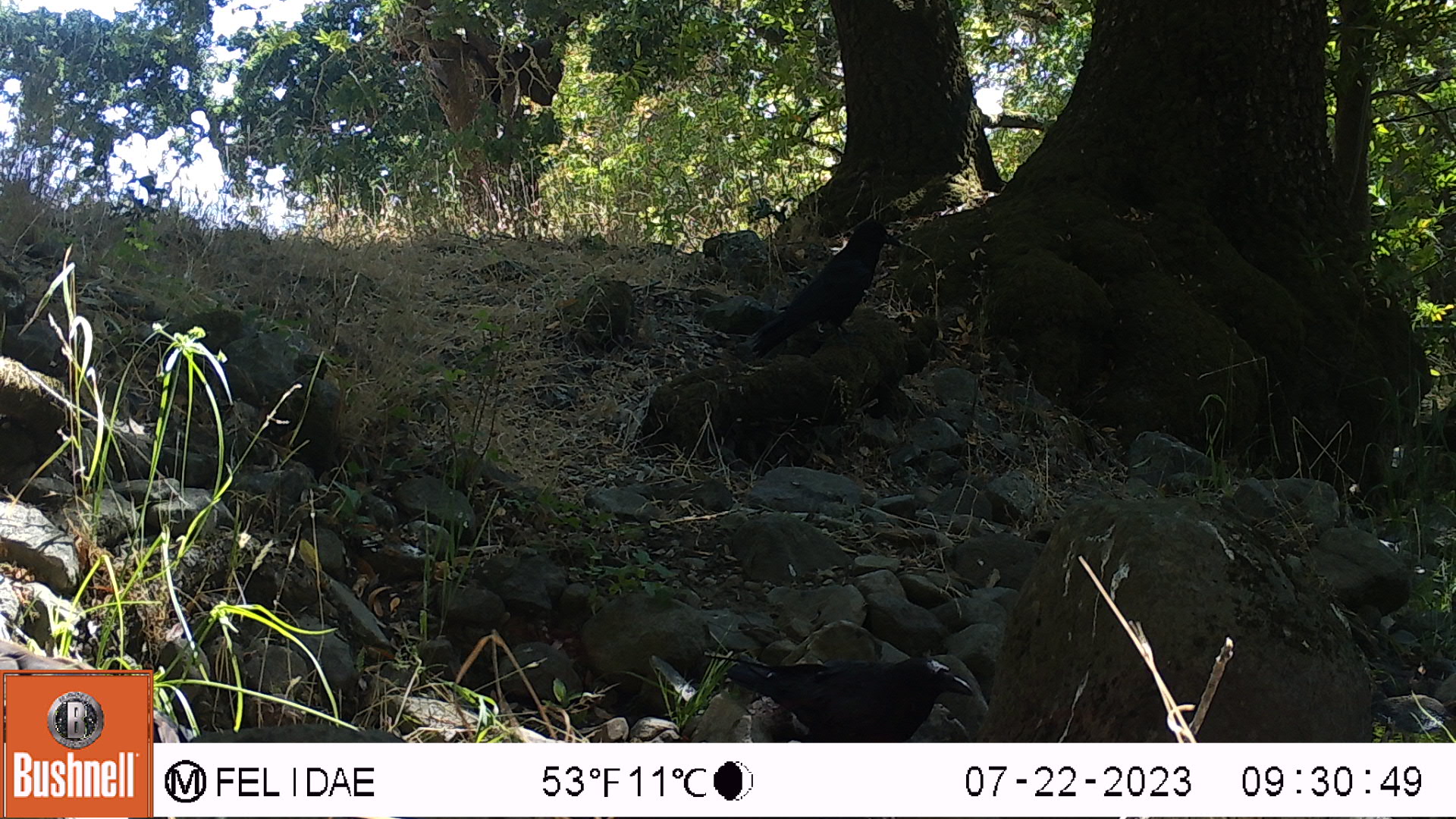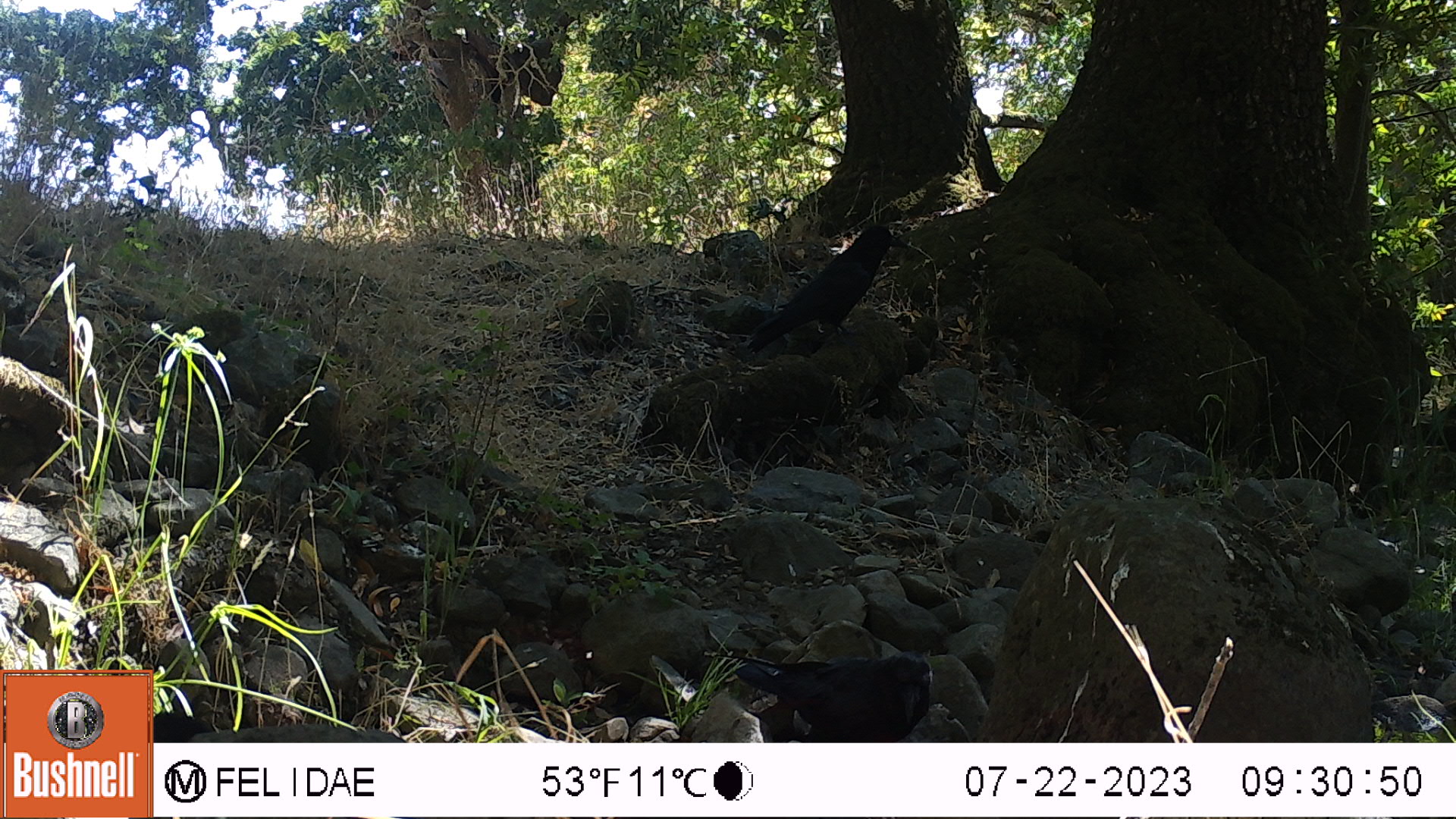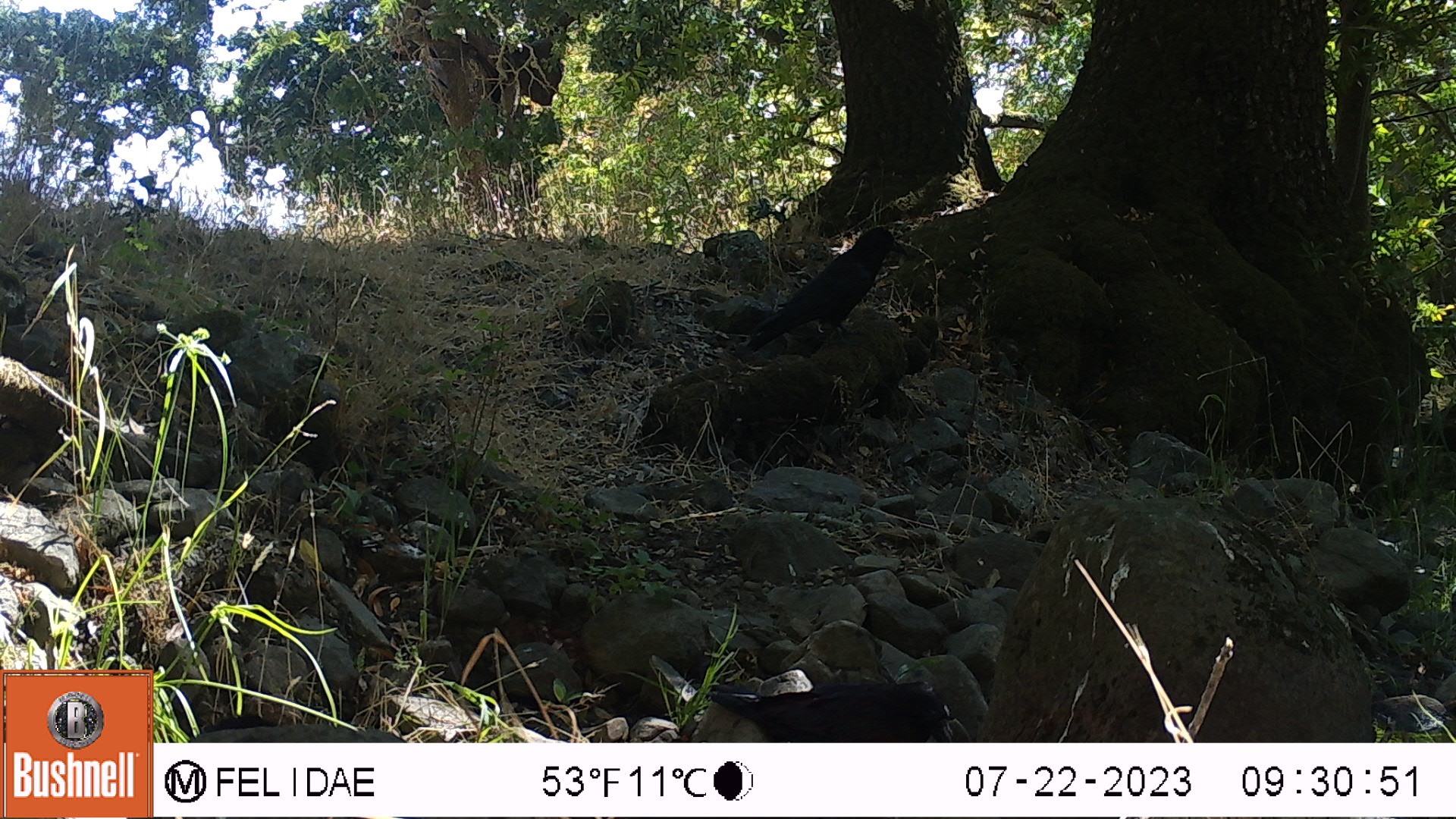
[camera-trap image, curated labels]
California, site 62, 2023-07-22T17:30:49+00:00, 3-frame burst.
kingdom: Animalia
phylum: Chordata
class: Aves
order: Passeriformes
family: Corvidae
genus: Corvus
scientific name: Corvus brachyrhynchos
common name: american crow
American crow (Corvus brachyrhynchos).